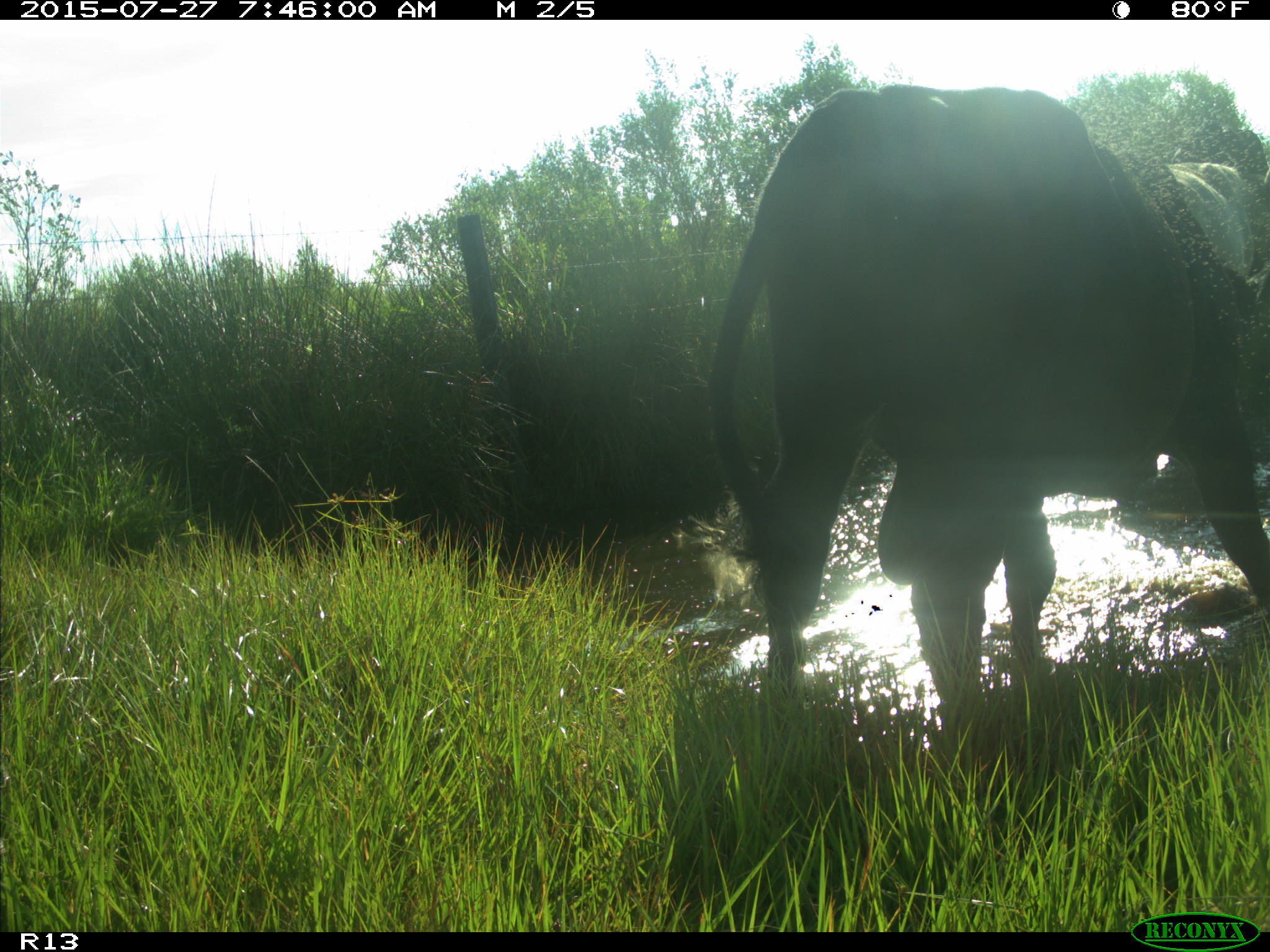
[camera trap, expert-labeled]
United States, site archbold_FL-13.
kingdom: Animalia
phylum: Chordata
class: Mammalia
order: Artiodactyla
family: Suidae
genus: Sus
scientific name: Sus scrofa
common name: wild boar